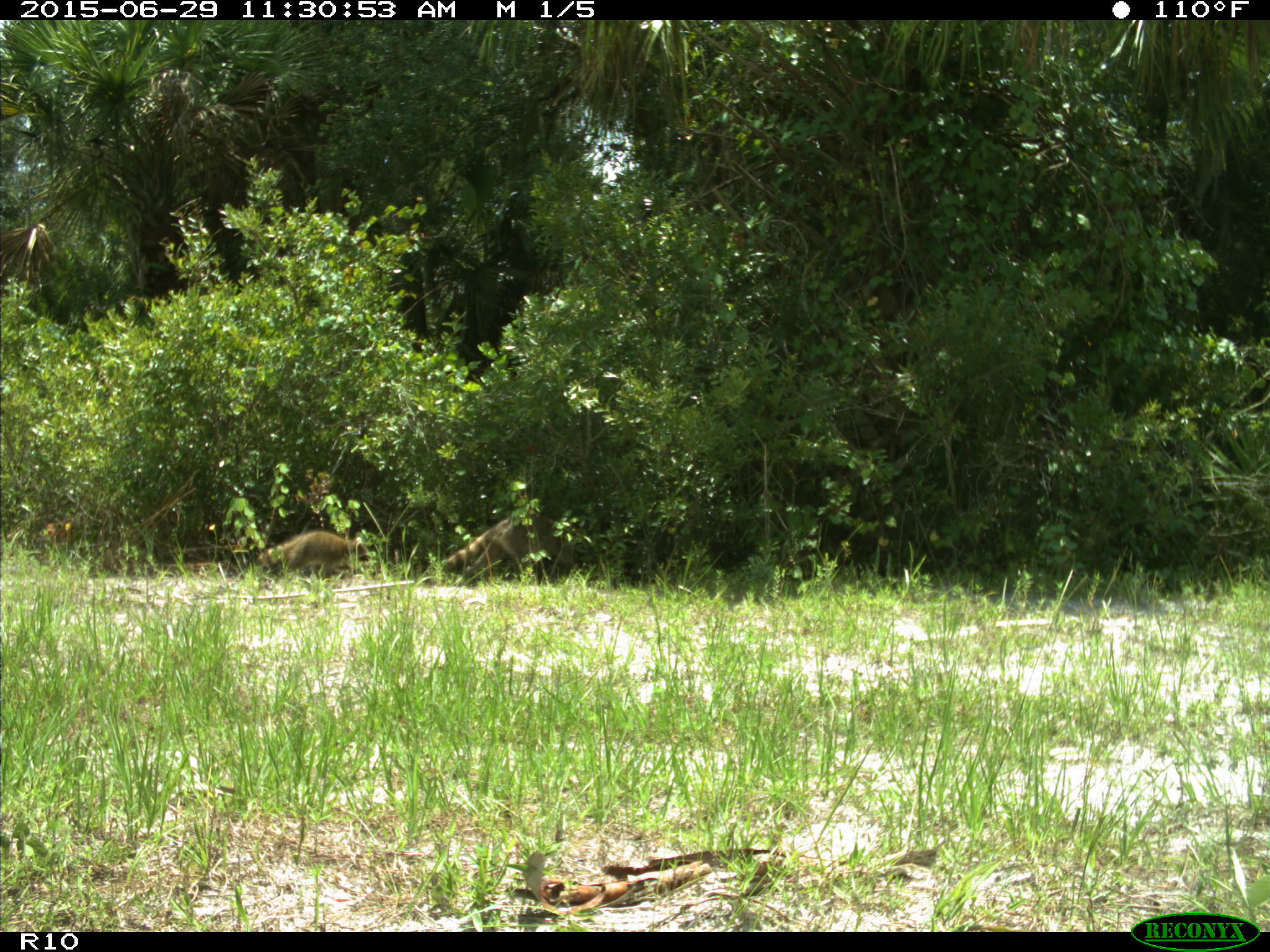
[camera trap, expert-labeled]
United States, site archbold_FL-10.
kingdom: Animalia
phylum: Chordata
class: Mammalia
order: Carnivora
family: Procyonidae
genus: Procyon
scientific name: Procyon lotor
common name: common raccoon